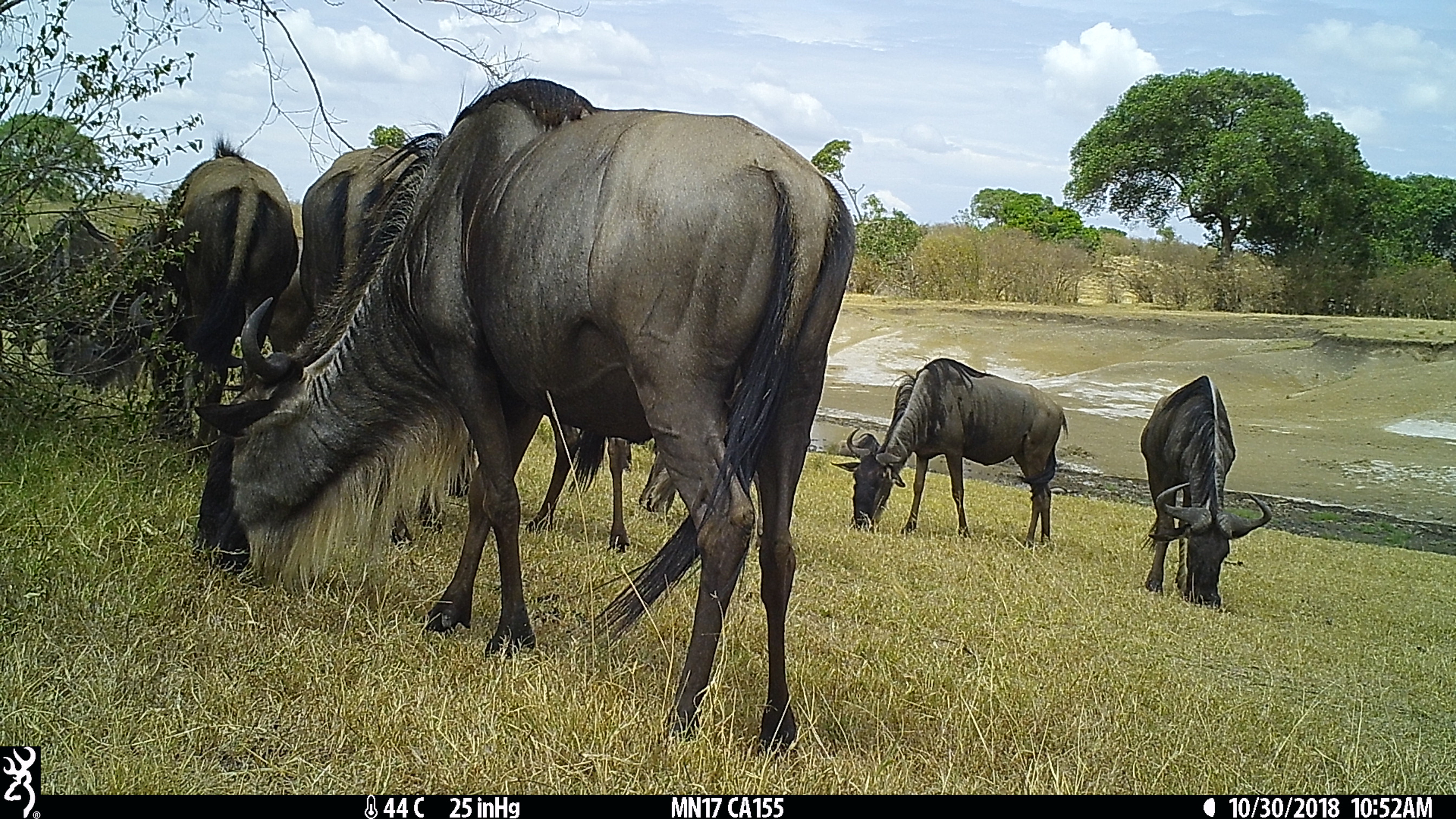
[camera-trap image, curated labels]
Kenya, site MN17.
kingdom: Animalia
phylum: Chordata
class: Mammalia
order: Artiodactyla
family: Bovidae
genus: Connochaetes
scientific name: Connochaetes taurinus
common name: blue wildebeest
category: wildebeest